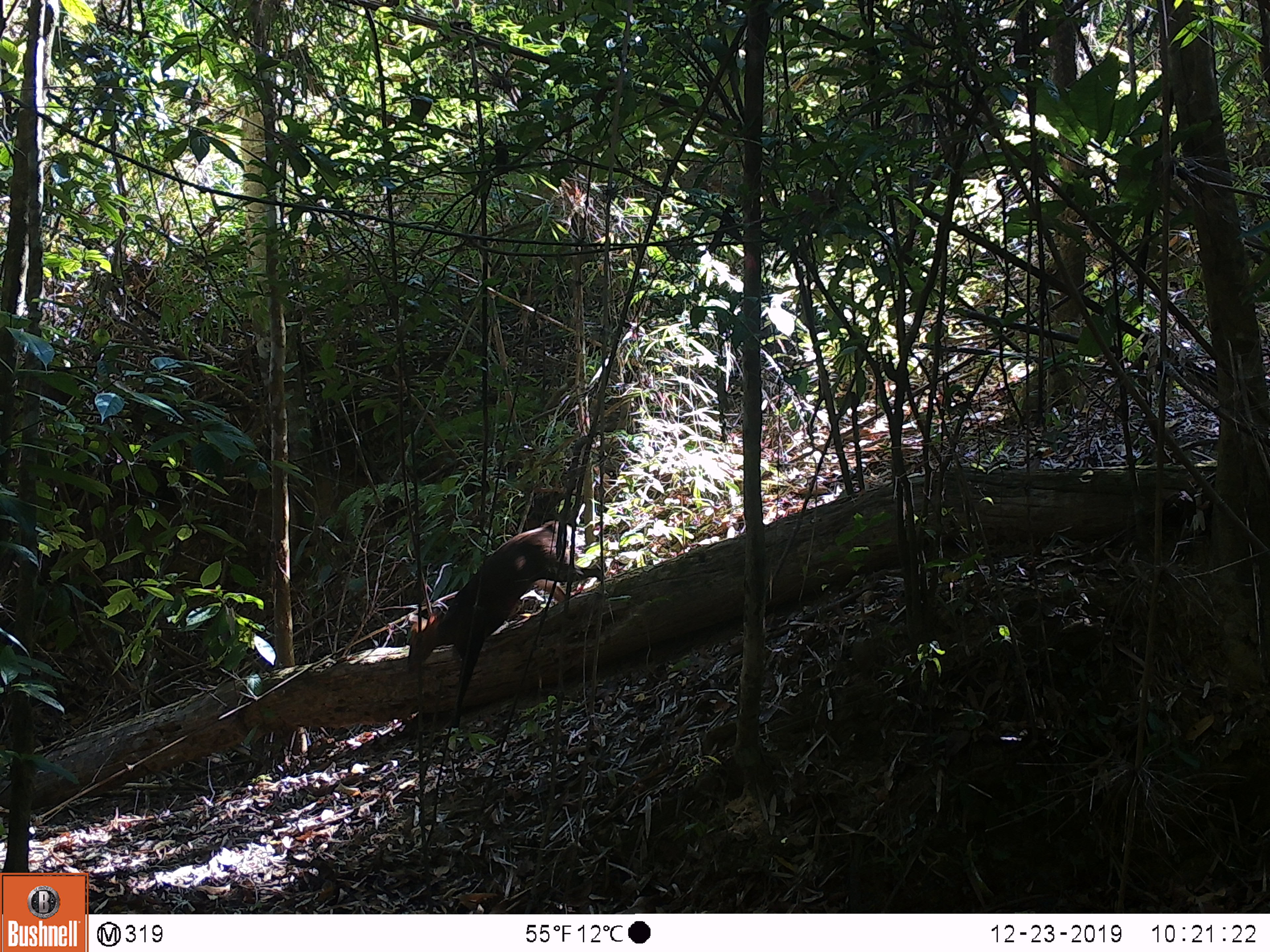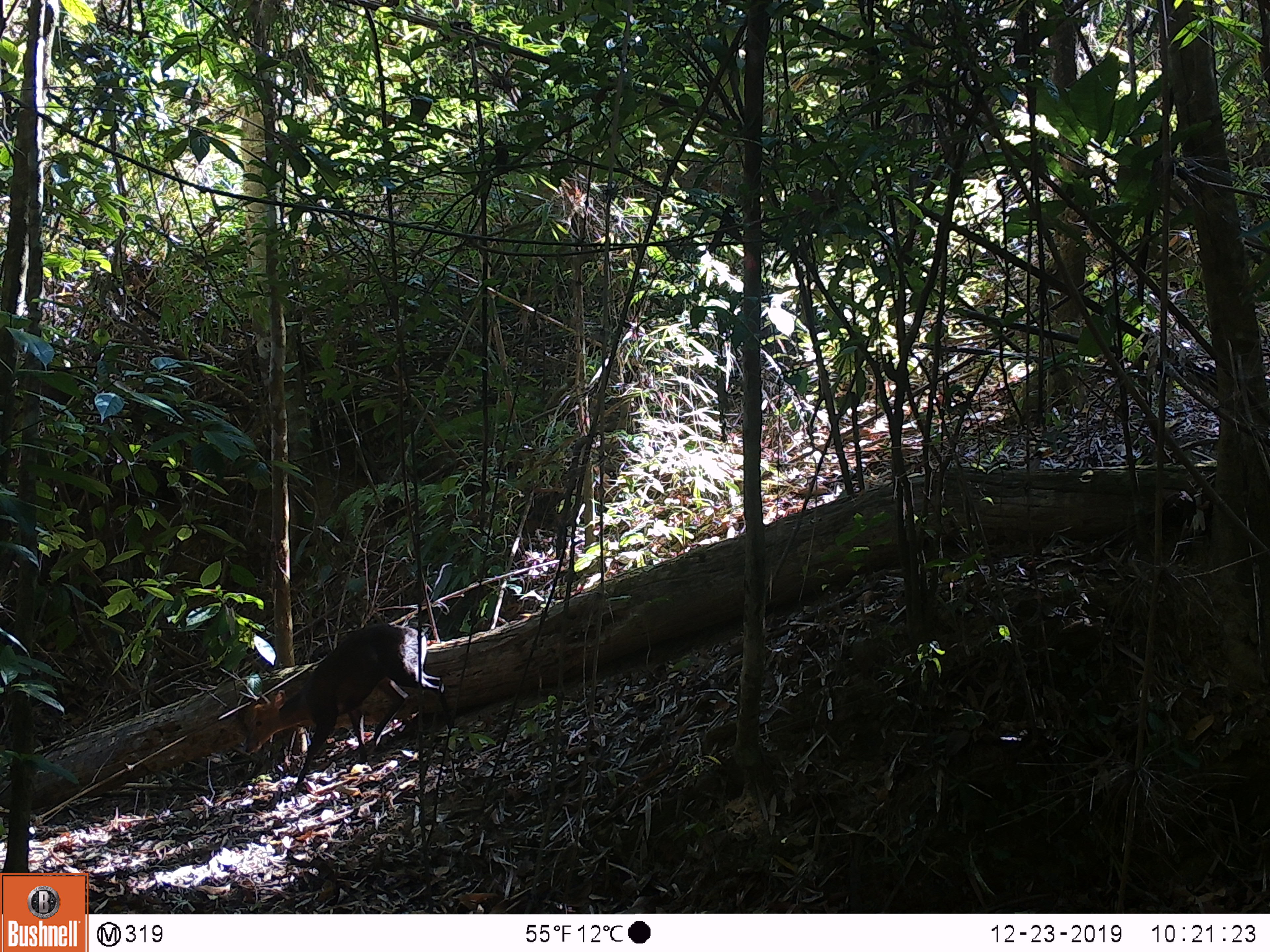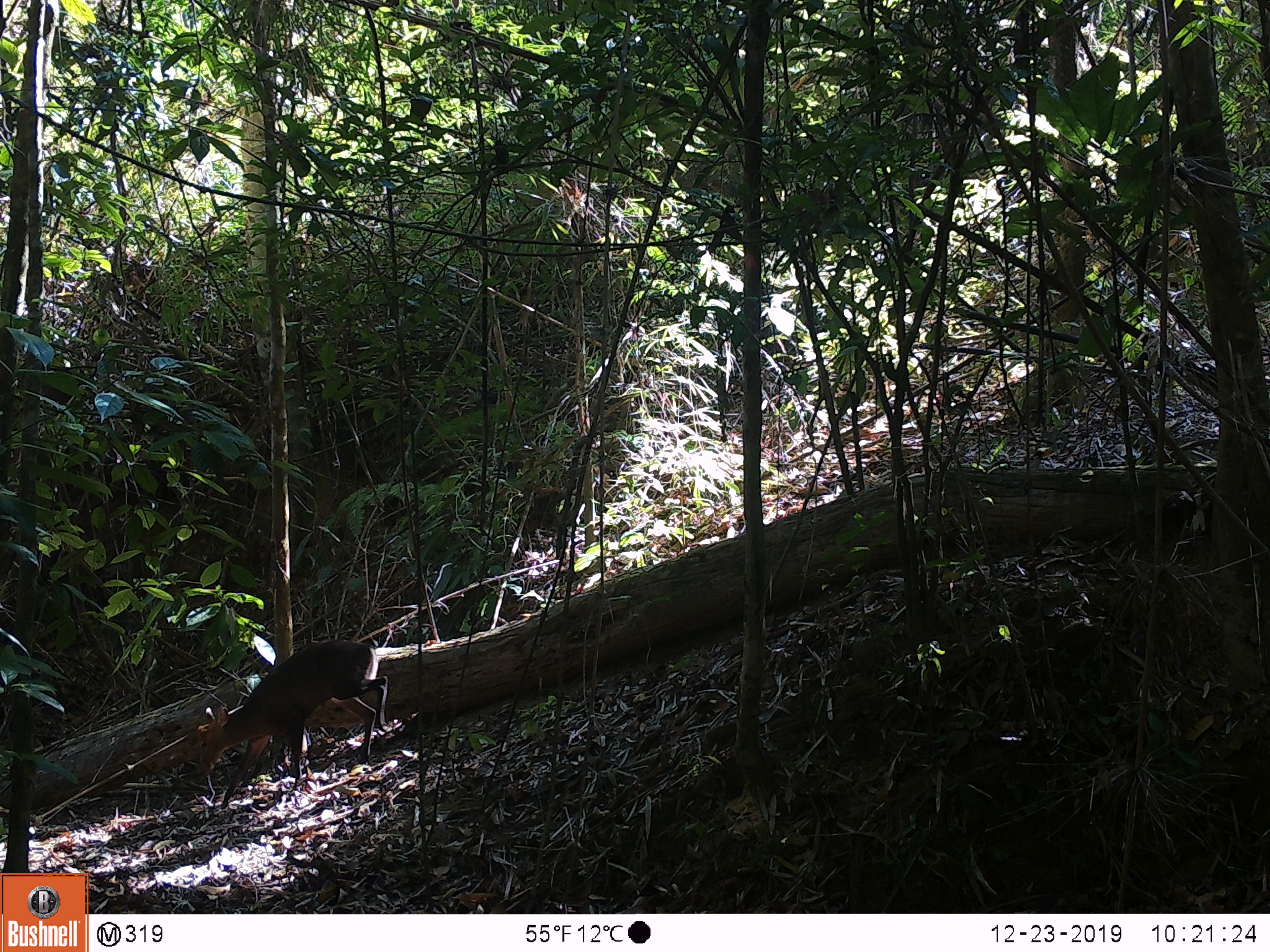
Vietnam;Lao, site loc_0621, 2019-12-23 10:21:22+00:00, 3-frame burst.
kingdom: Animalia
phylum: Chordata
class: Mammalia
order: Artiodactyla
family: Cervidae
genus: Muntiacus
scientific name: Muntiacus rooseveltorum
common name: roosevelt's muntjac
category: roosevelts muntjac group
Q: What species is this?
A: Roosevelts muntjac group (roosevelt's muntjac) (Muntiacus rooseveltorum).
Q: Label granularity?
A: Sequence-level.